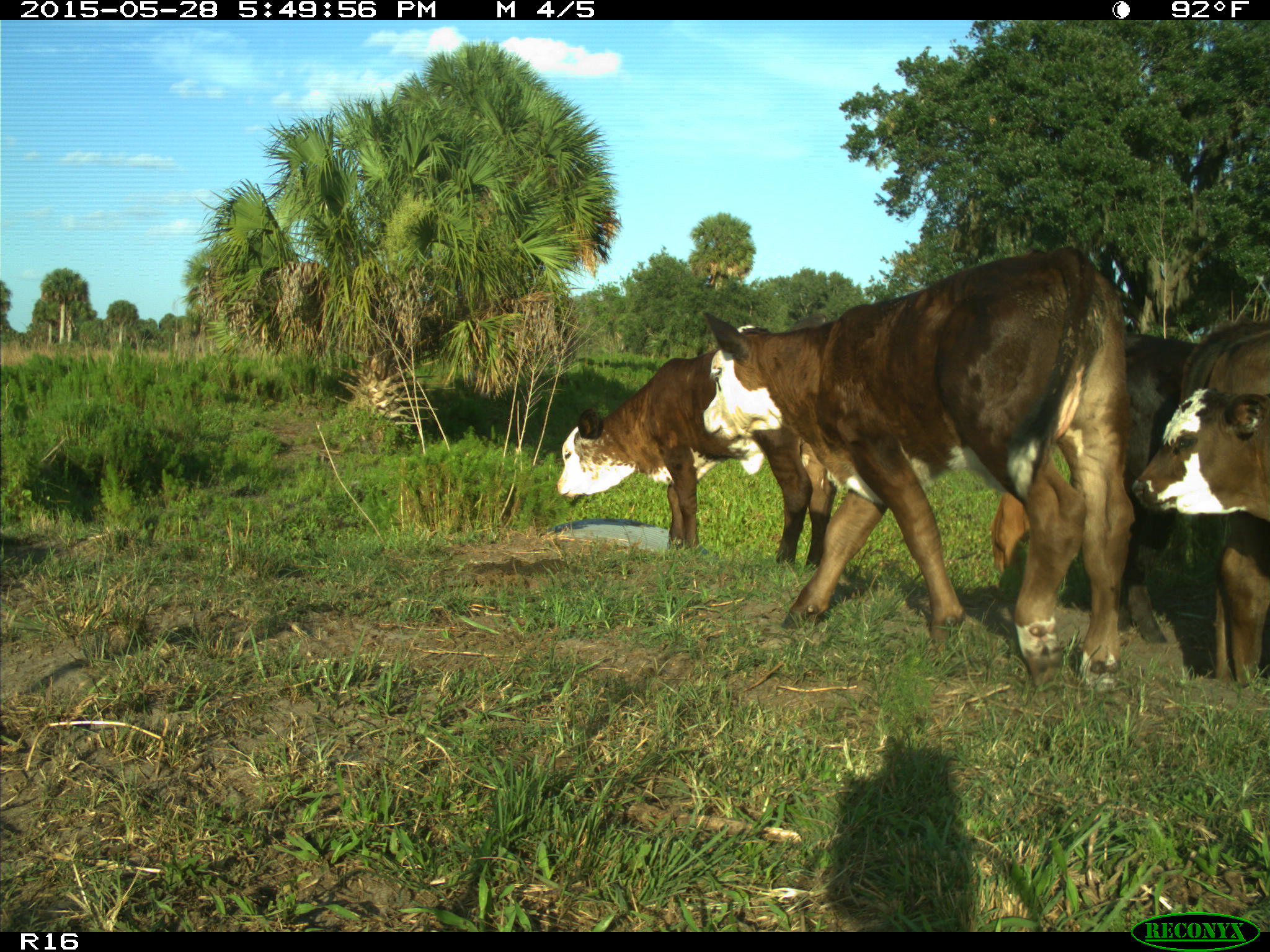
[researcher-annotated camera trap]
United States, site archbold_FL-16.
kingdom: Animalia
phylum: Chordata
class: Mammalia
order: Artiodactyla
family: Bovidae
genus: Bos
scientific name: Bos taurus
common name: domestic cow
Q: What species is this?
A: Bos taurus (domestic cow).